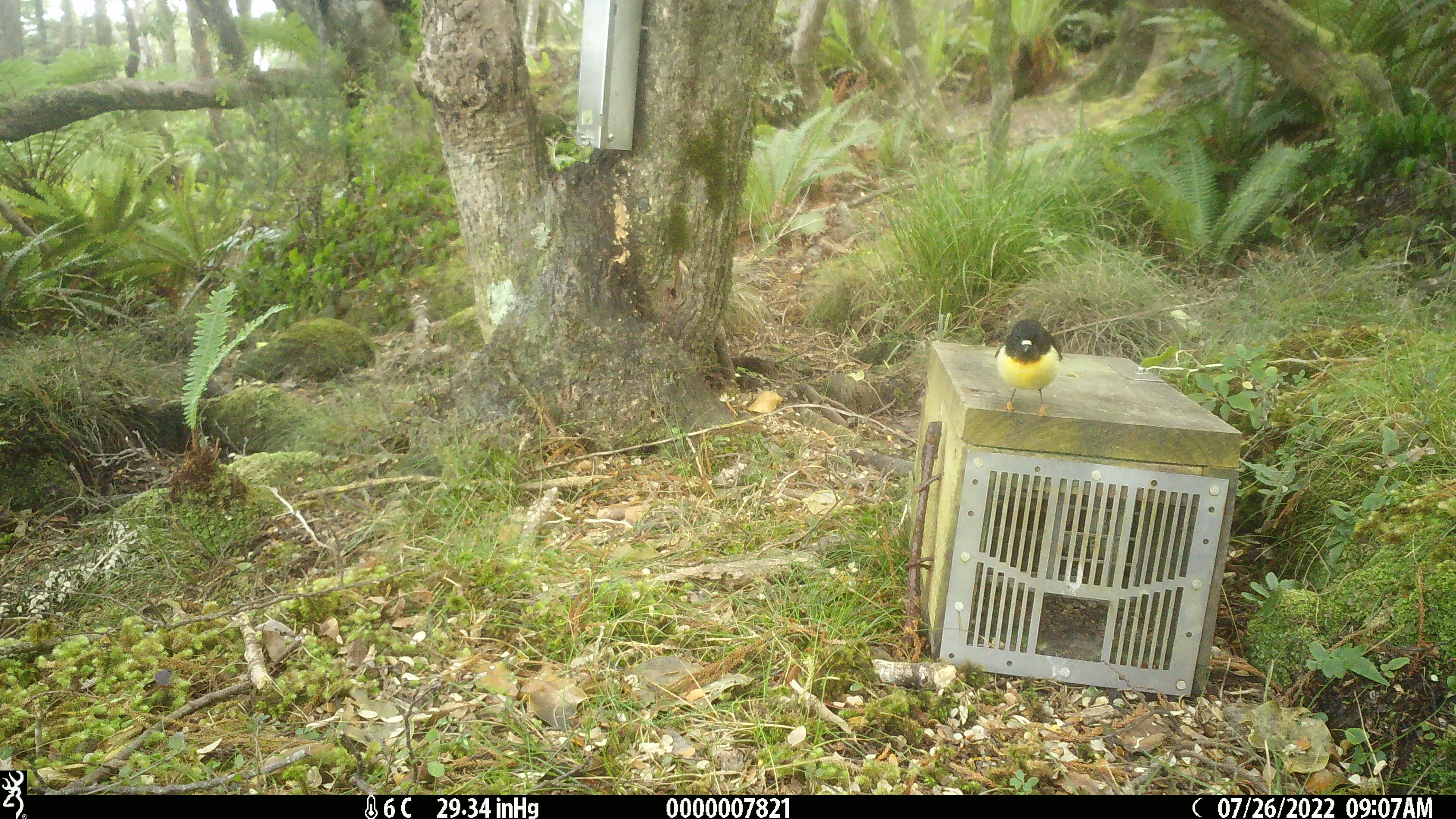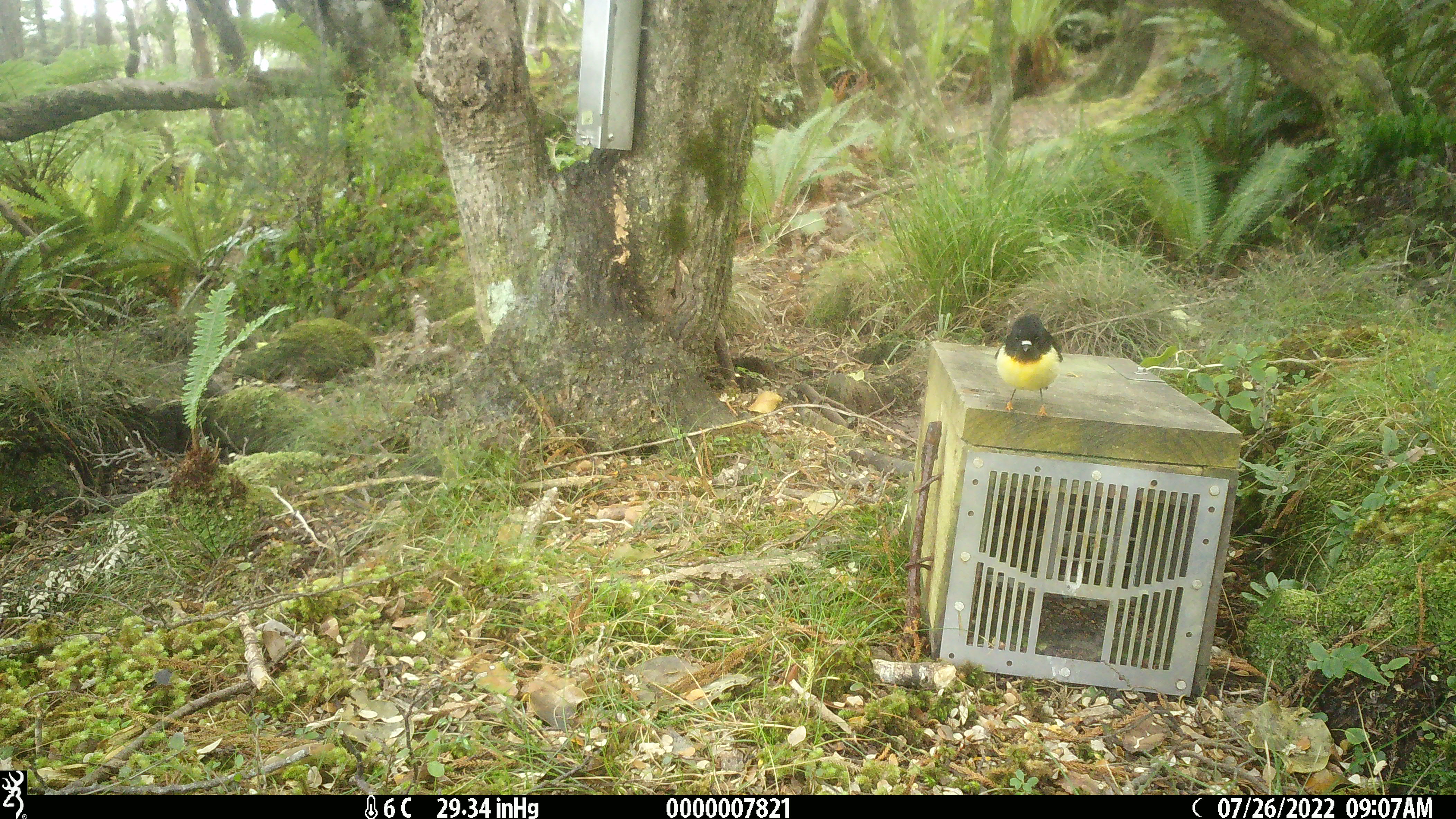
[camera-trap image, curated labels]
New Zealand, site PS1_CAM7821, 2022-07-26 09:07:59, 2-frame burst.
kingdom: Animalia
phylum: Chordata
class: Aves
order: Passeriformes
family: Petroicidae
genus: Petroica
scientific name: Petroica macrocephala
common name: tomtit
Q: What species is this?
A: Tomtit (Petroica macrocephala).